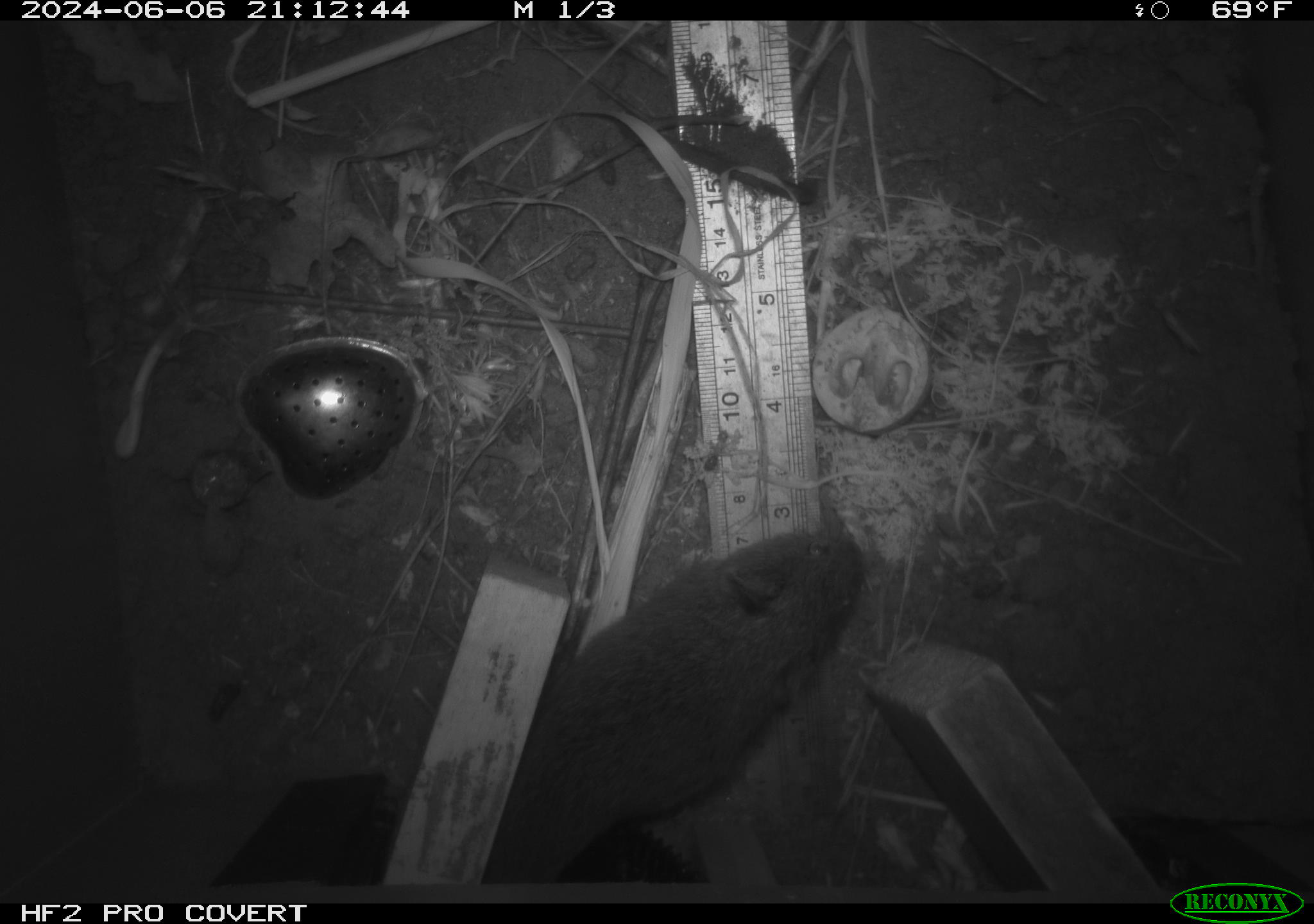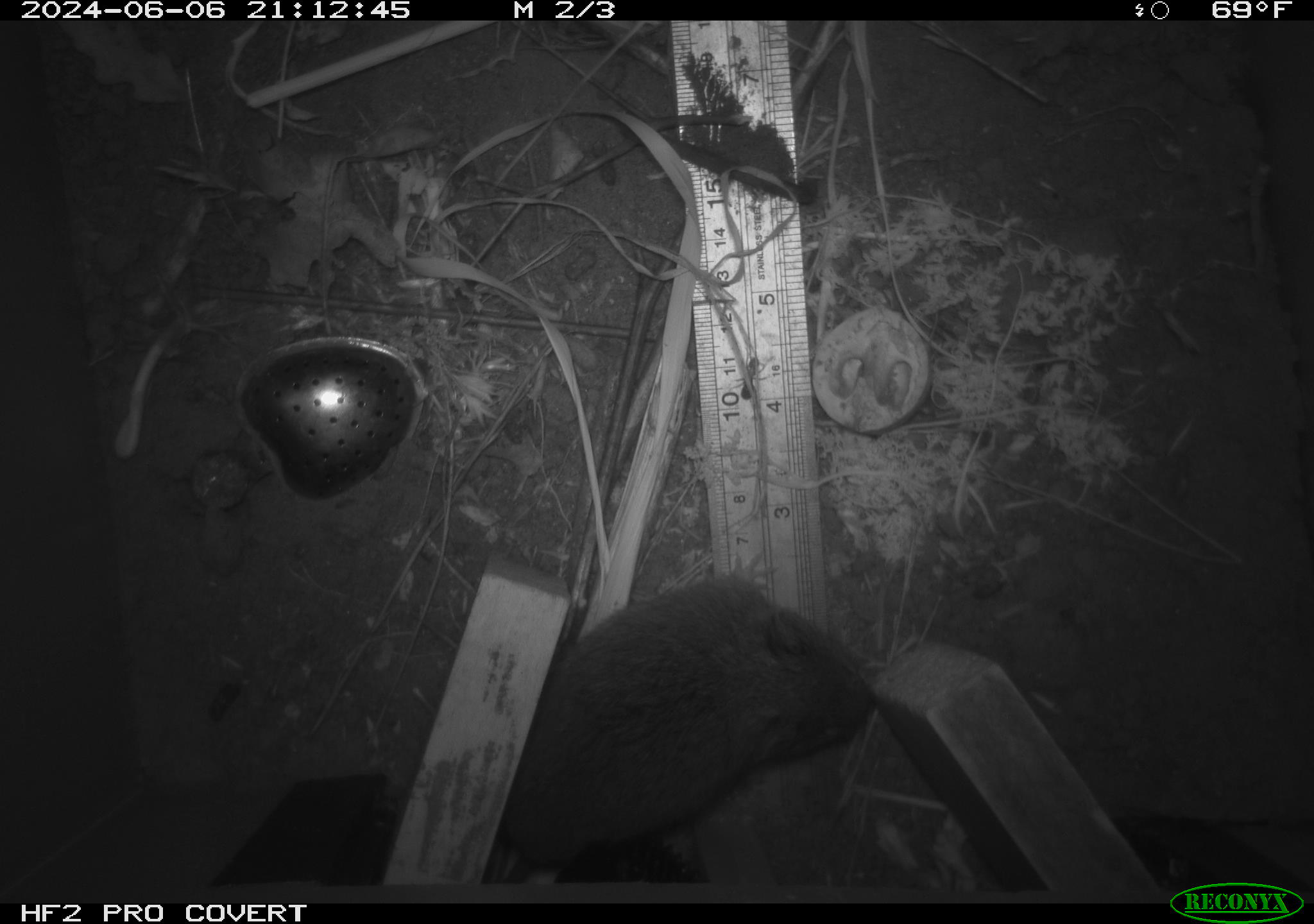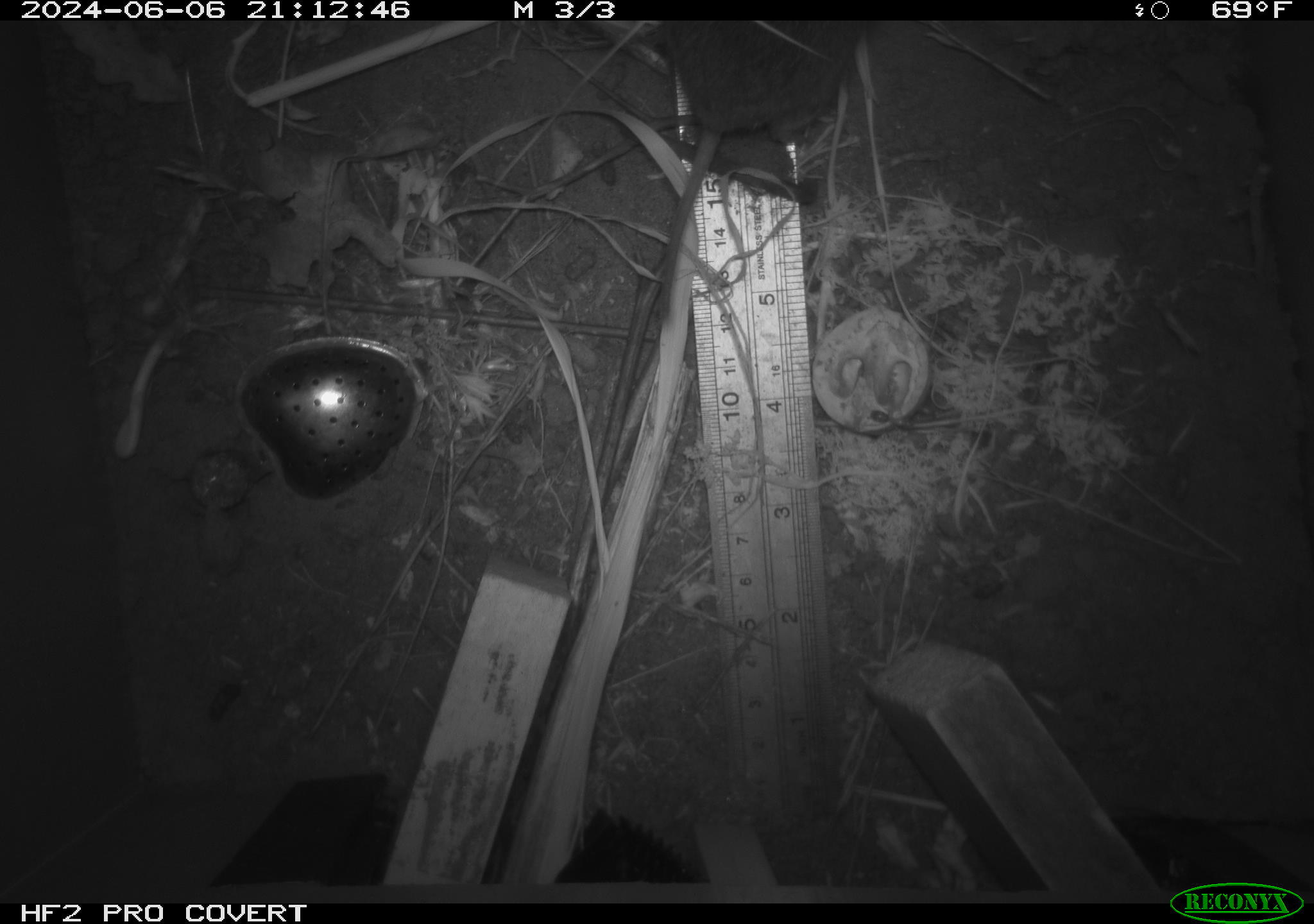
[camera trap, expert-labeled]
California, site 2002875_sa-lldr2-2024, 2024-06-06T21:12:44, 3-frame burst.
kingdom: Animalia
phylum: Chordata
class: Mammalia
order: Rodentia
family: Cricetidae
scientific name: Arvicolinae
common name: voles, lemmings, and muskrats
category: arvicolinae subfamily